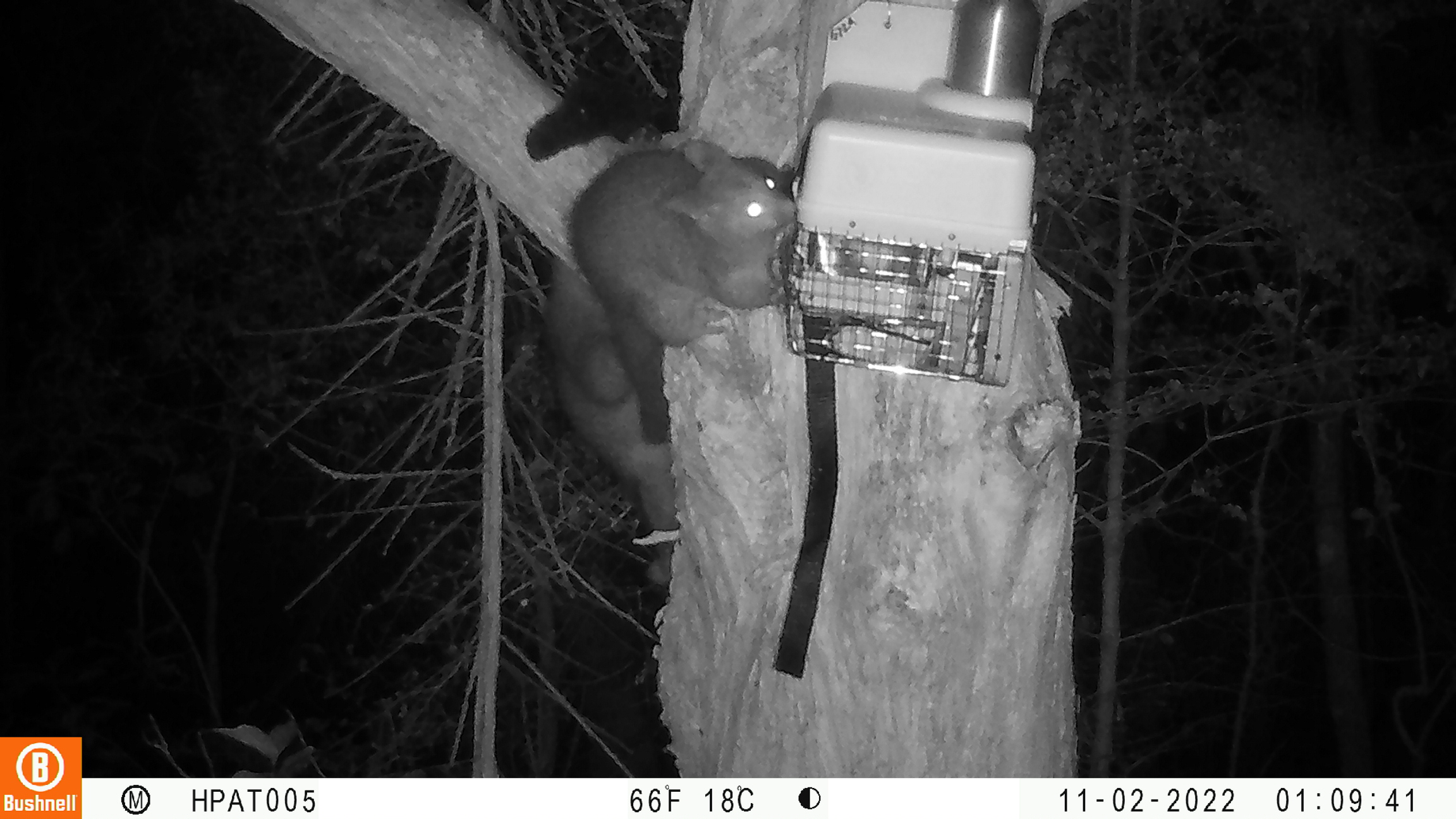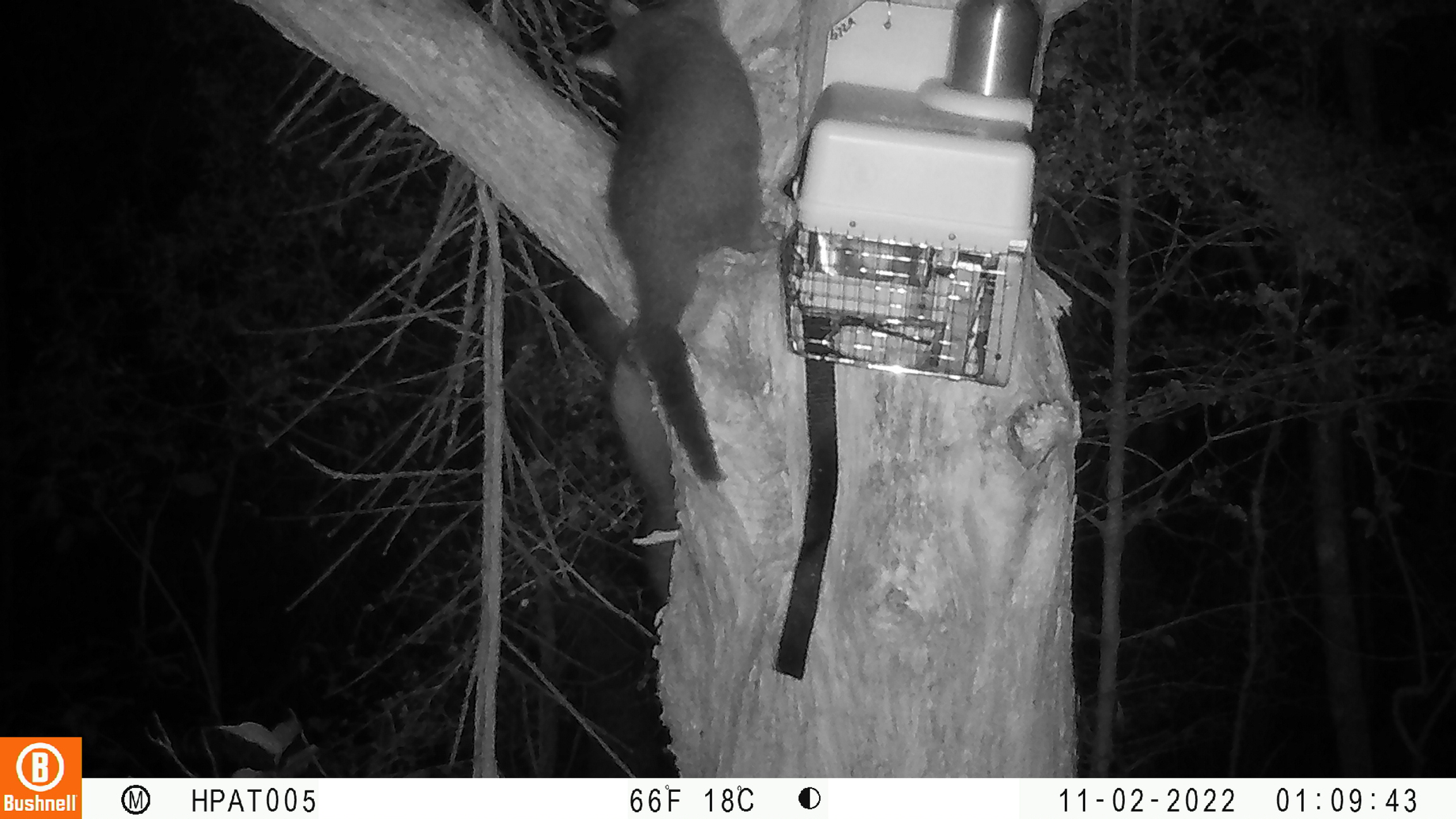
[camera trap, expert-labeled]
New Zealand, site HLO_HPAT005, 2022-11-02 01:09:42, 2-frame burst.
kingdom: Animalia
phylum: Chordata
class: Mammalia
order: Diprotodontia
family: Phalangeridae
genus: Trichosurus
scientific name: Trichosurus vulpecula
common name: common brushtail possum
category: possum